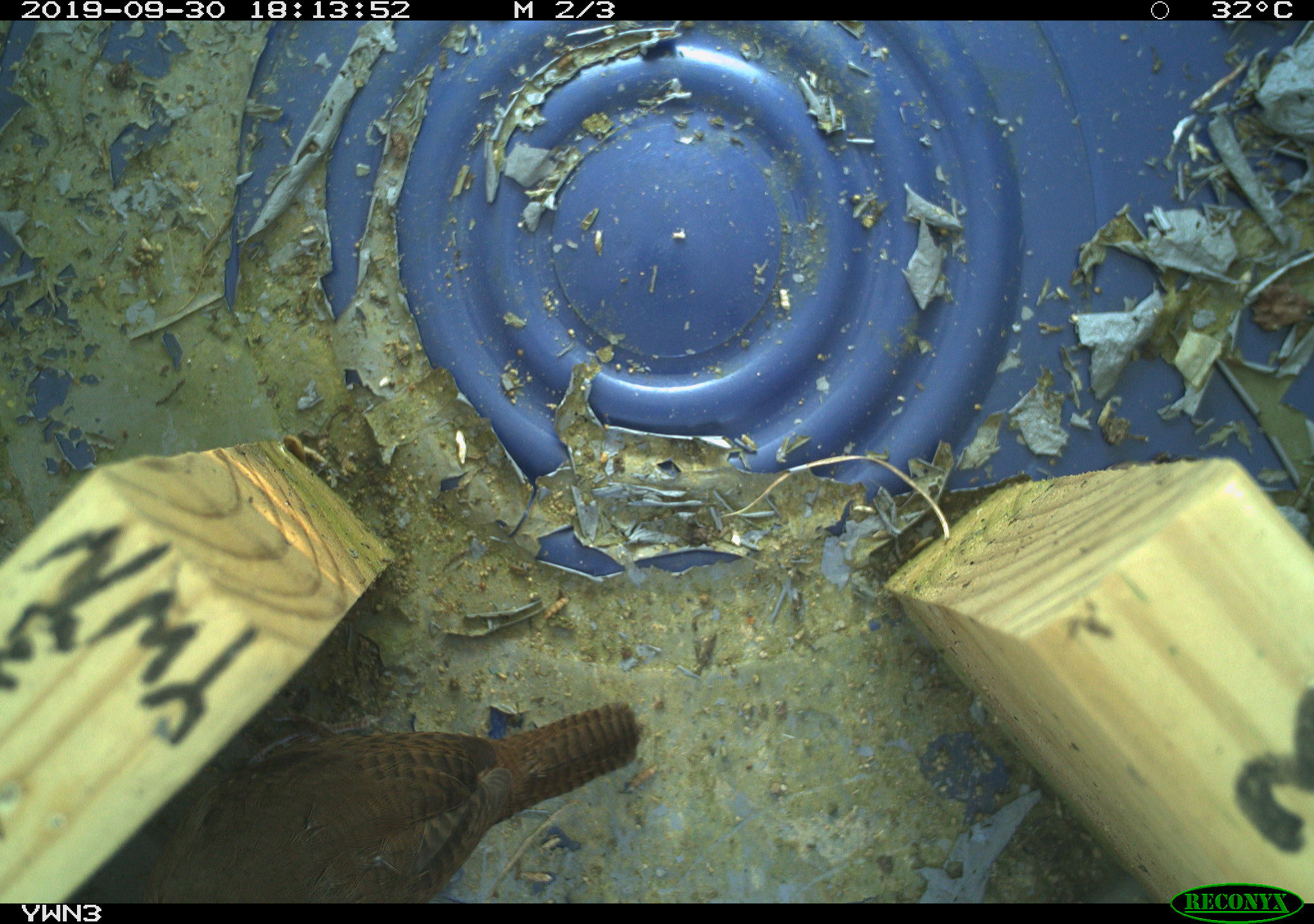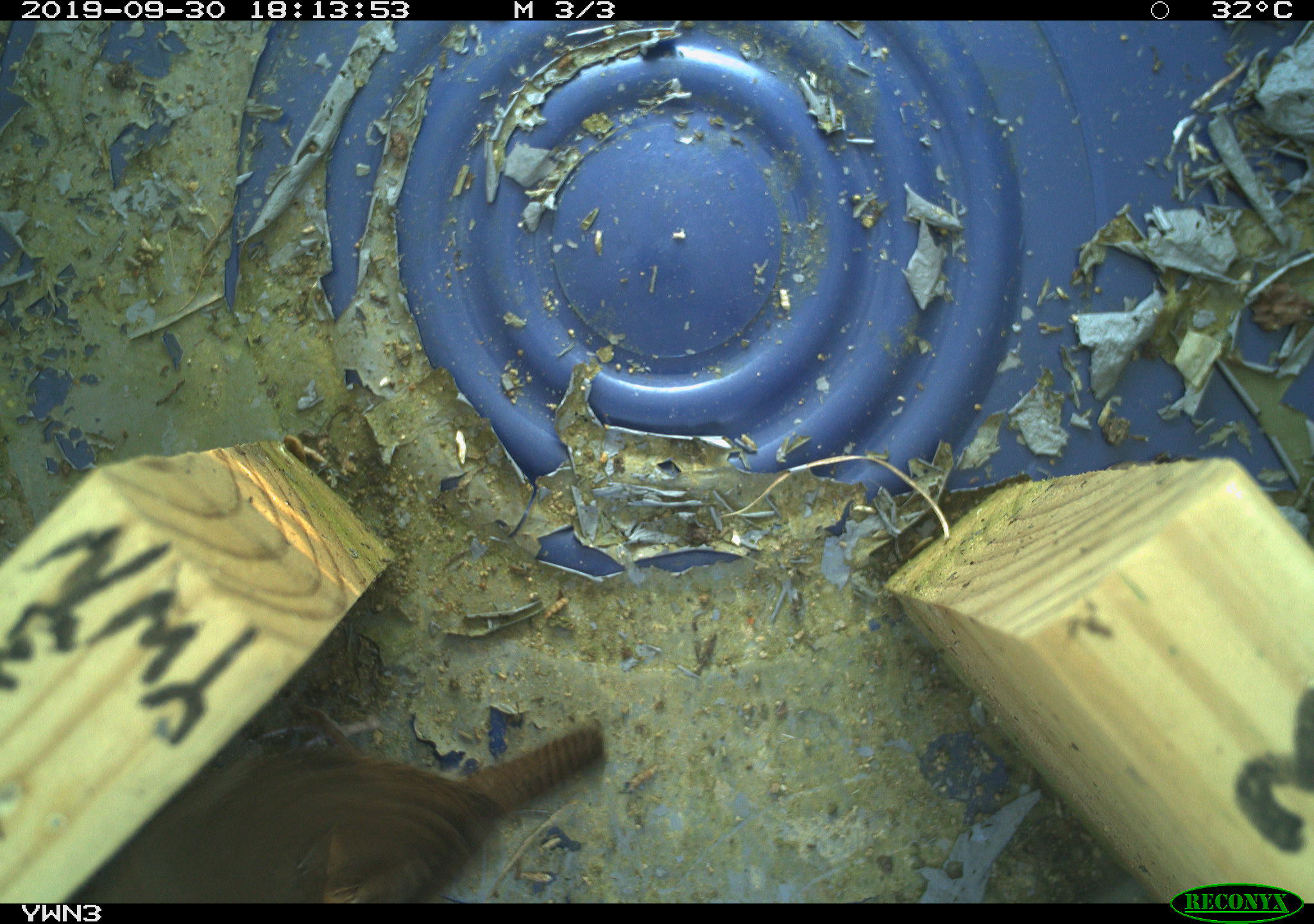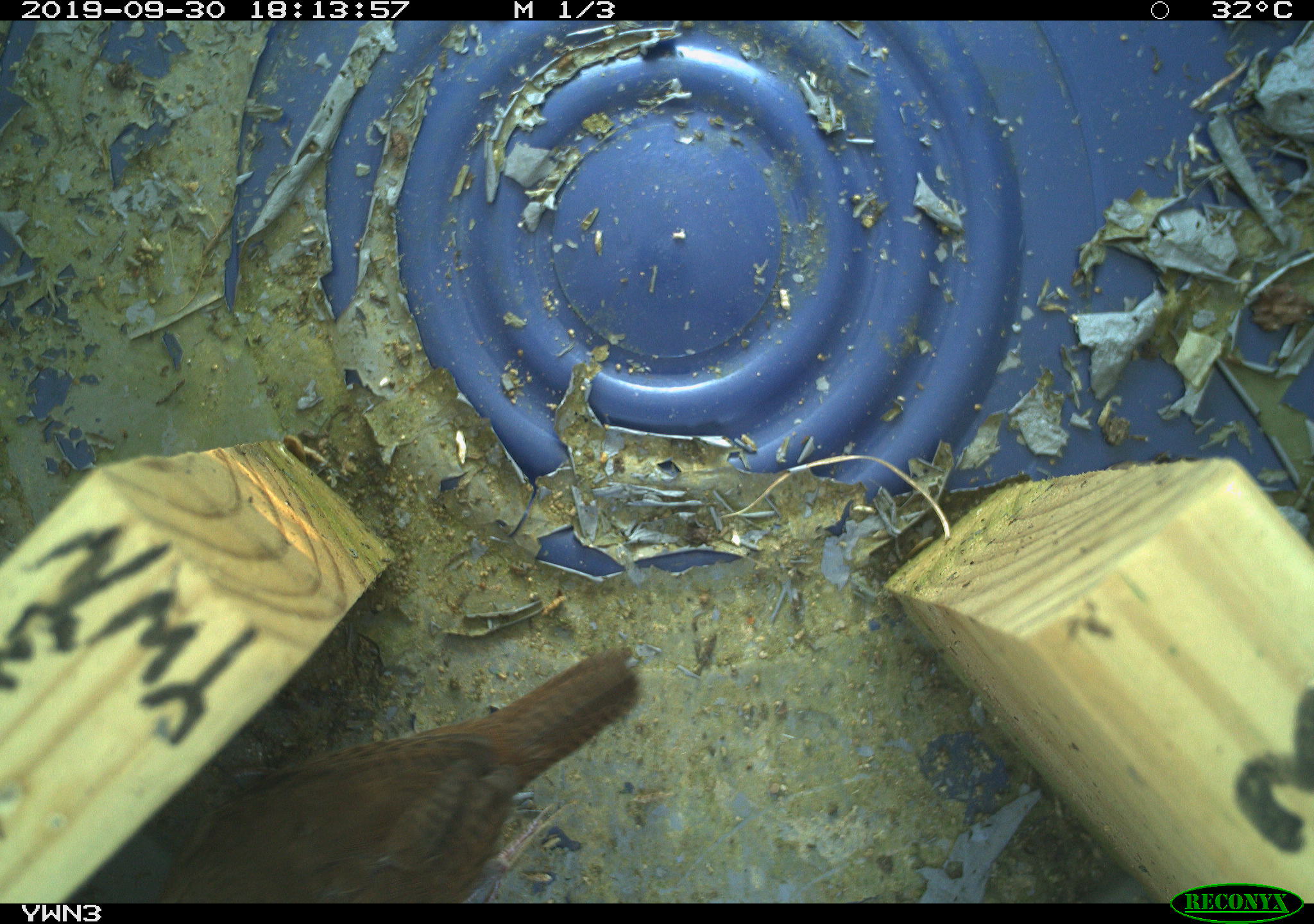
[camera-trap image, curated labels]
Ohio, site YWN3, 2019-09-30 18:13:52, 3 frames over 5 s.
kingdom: Animalia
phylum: Chordata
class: Aves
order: Passeriformes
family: Troglodytidae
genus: Troglodytes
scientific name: Troglodytes aedon aedon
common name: northern house wren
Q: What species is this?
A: Northern house wren (Troglodytes aedon aedon).